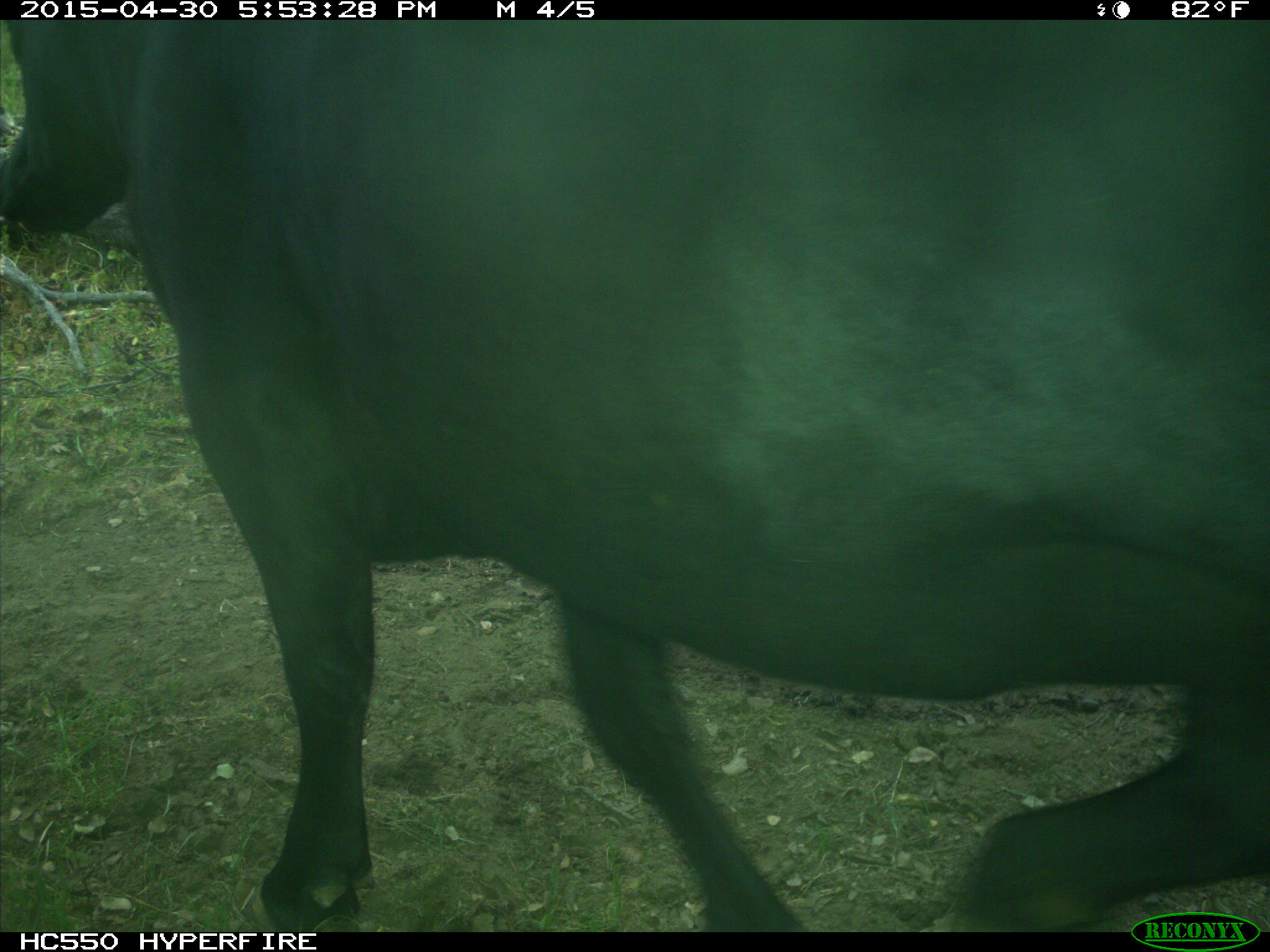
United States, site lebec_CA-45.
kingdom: Animalia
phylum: Chordata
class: Mammalia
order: Artiodactyla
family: Bovidae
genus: Bos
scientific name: Bos taurus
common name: domestic cow